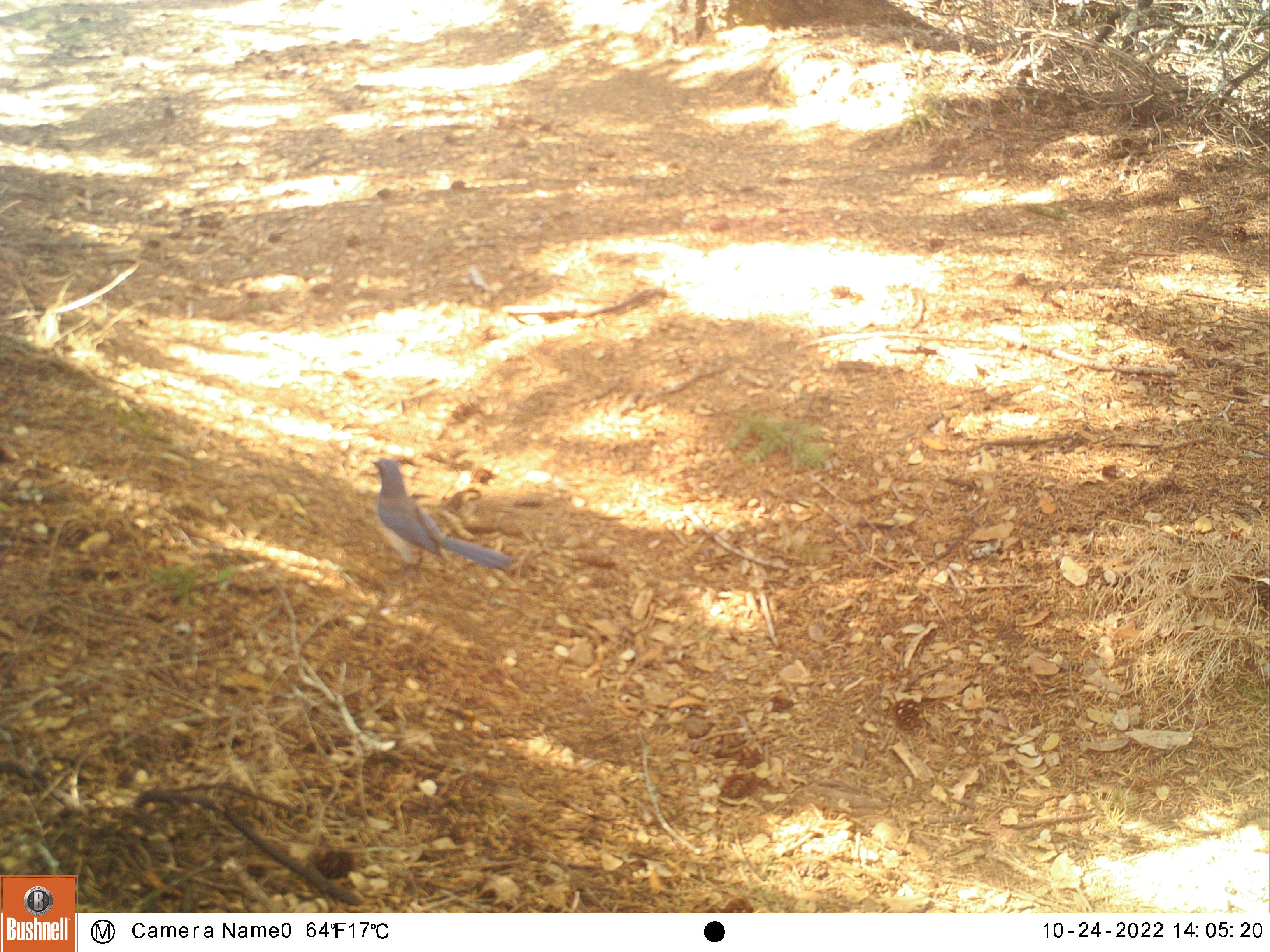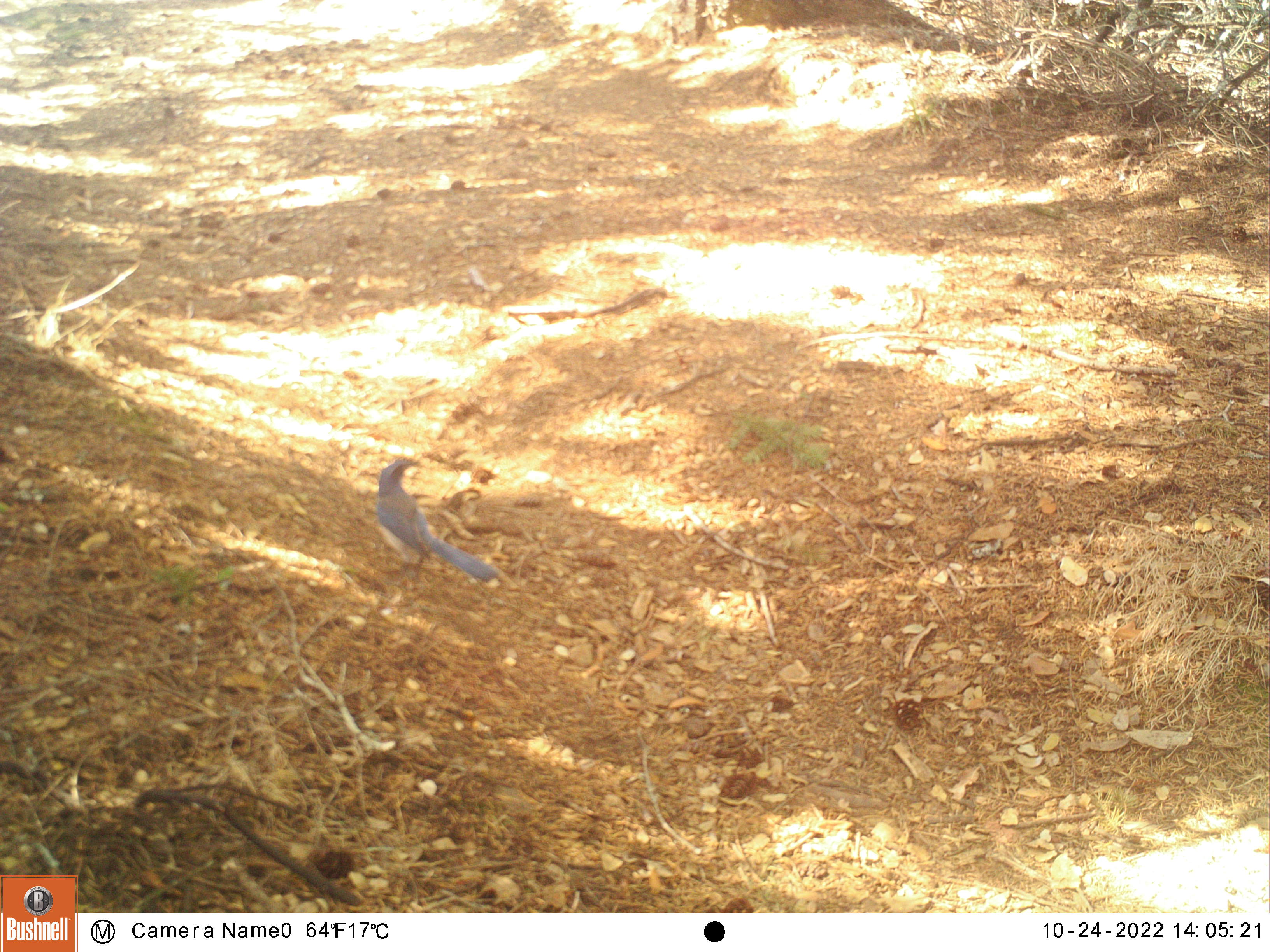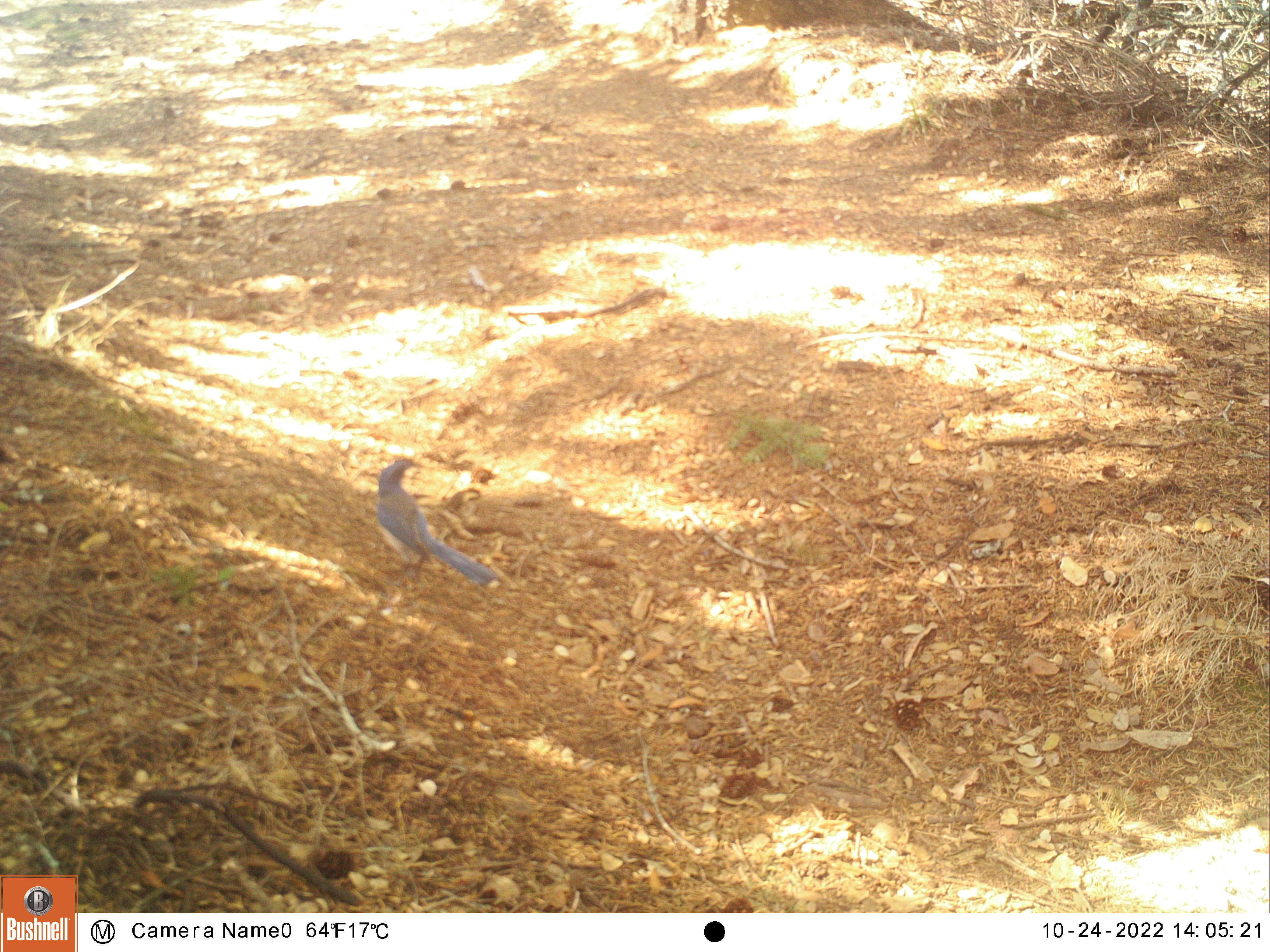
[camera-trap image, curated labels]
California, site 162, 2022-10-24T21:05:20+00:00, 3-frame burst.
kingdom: Animalia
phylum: Chordata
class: Aves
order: Passeriformes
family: Corvidae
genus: Aphelocoma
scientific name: Aphelocoma californica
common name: california scrub jay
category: western scrub-jay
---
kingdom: Animalia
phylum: Chordata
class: Aves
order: Passeriformes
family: Corvidae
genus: Cyanocitta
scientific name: Cyanocitta stelleri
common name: steller's jay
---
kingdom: Animalia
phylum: Chordata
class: Aves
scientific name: Aves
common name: bird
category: unknown bird